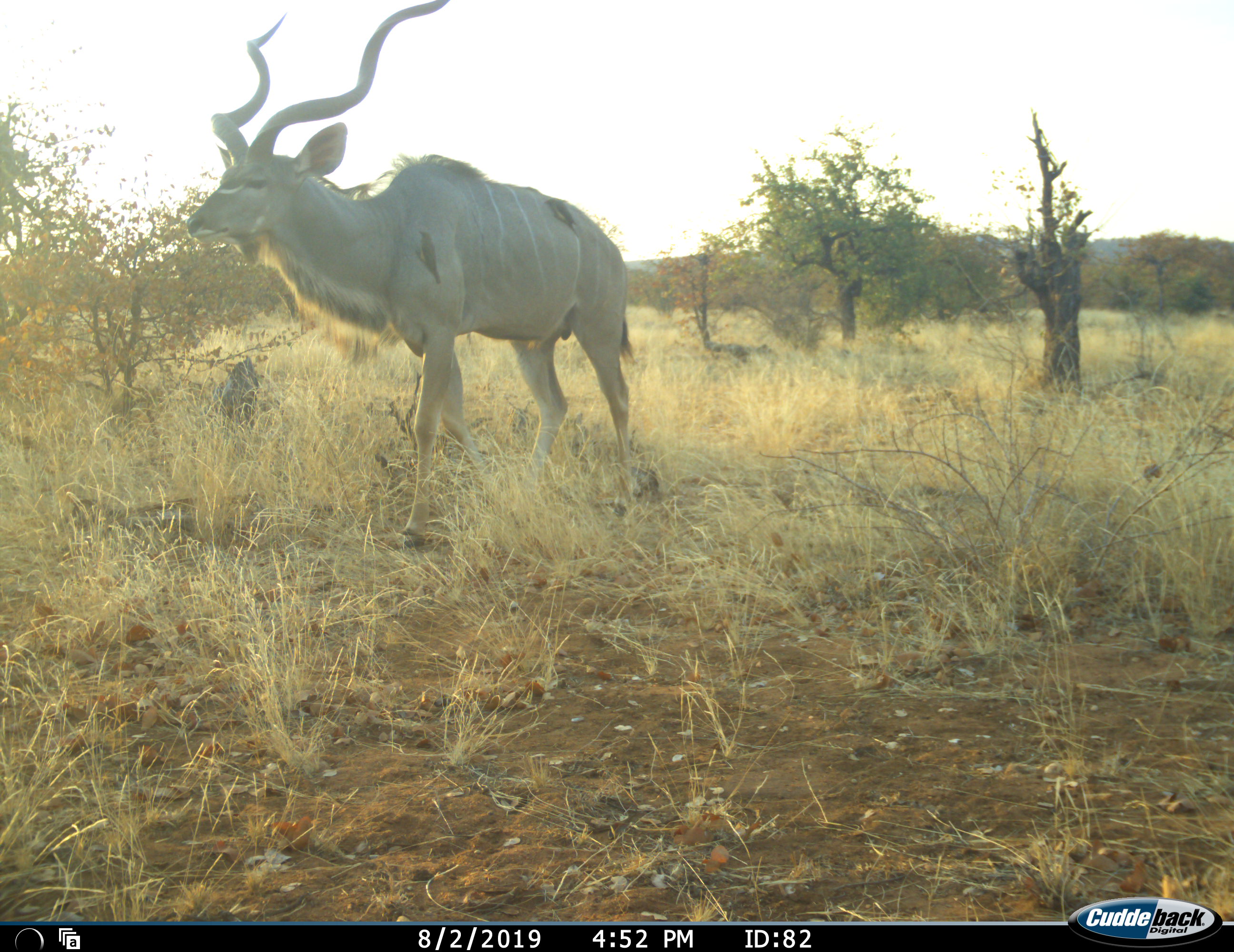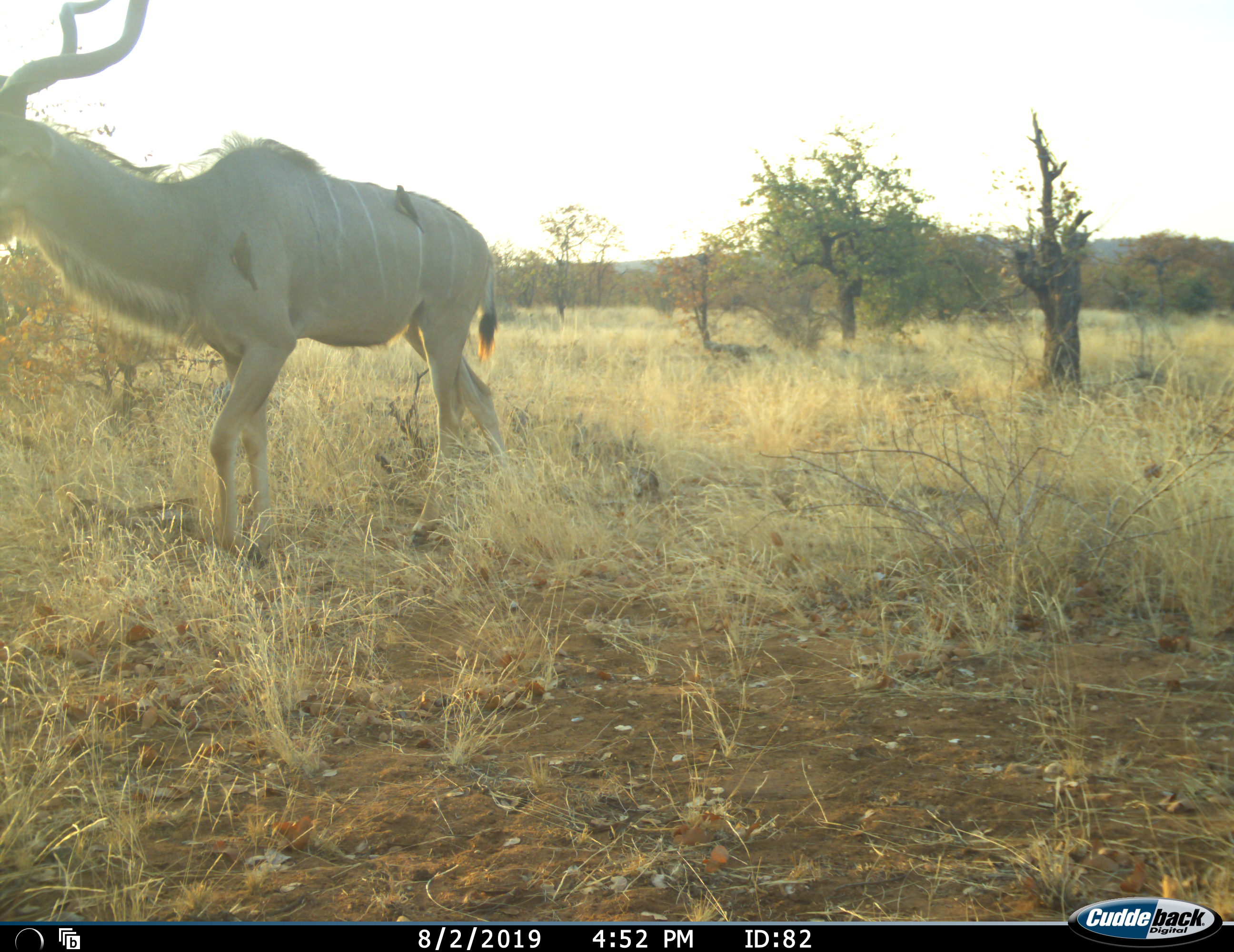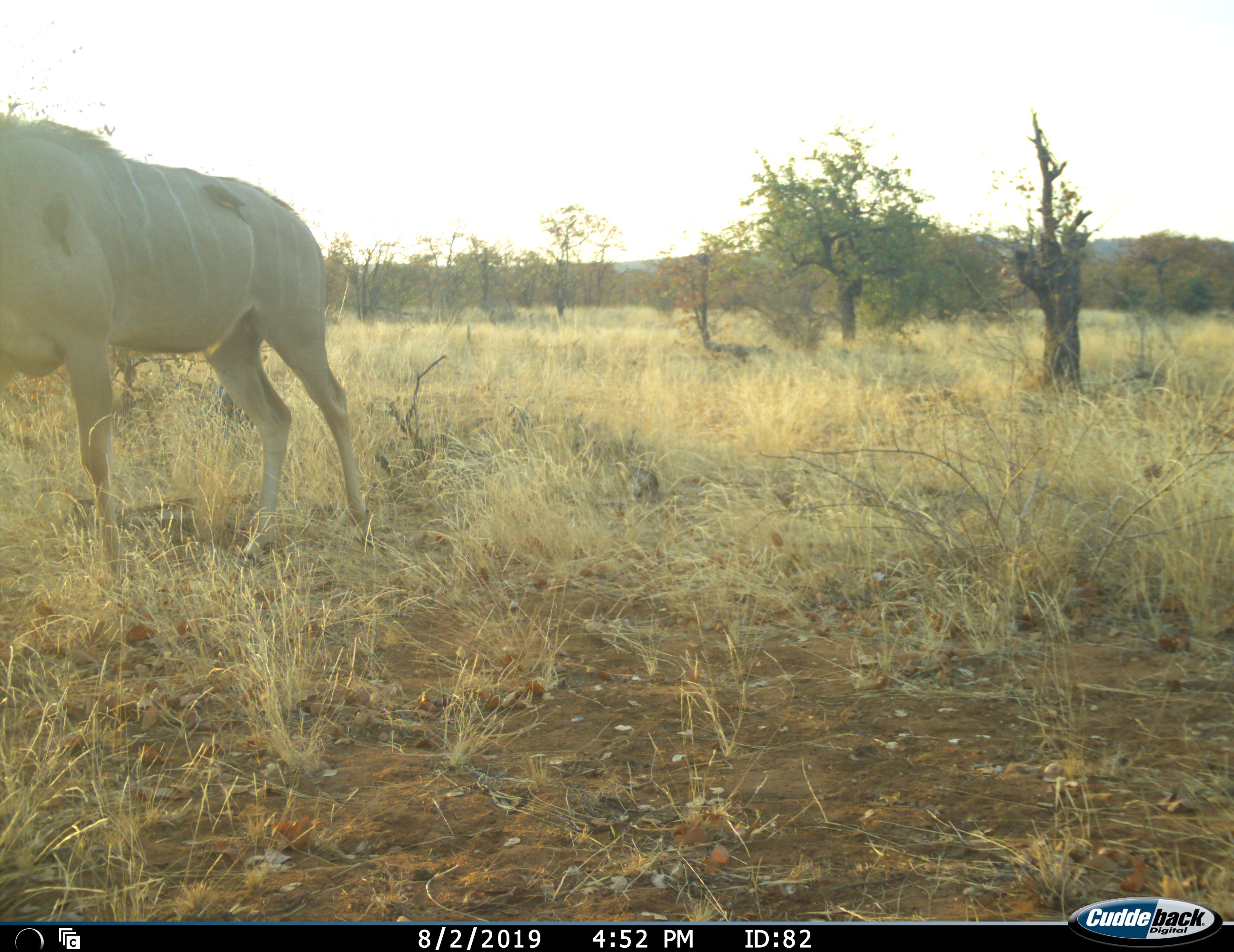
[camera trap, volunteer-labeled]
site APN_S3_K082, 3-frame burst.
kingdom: Animalia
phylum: Chordata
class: Aves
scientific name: Aves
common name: bird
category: birdother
Birdother (bird) (Aves), count 2. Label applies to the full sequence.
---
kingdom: Animalia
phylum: Chordata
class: Mammalia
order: Artiodactyla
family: Bovidae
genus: Tragelaphus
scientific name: Tragelaphus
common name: kudu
Kudu (Tragelaphus), count 1. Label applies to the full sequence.